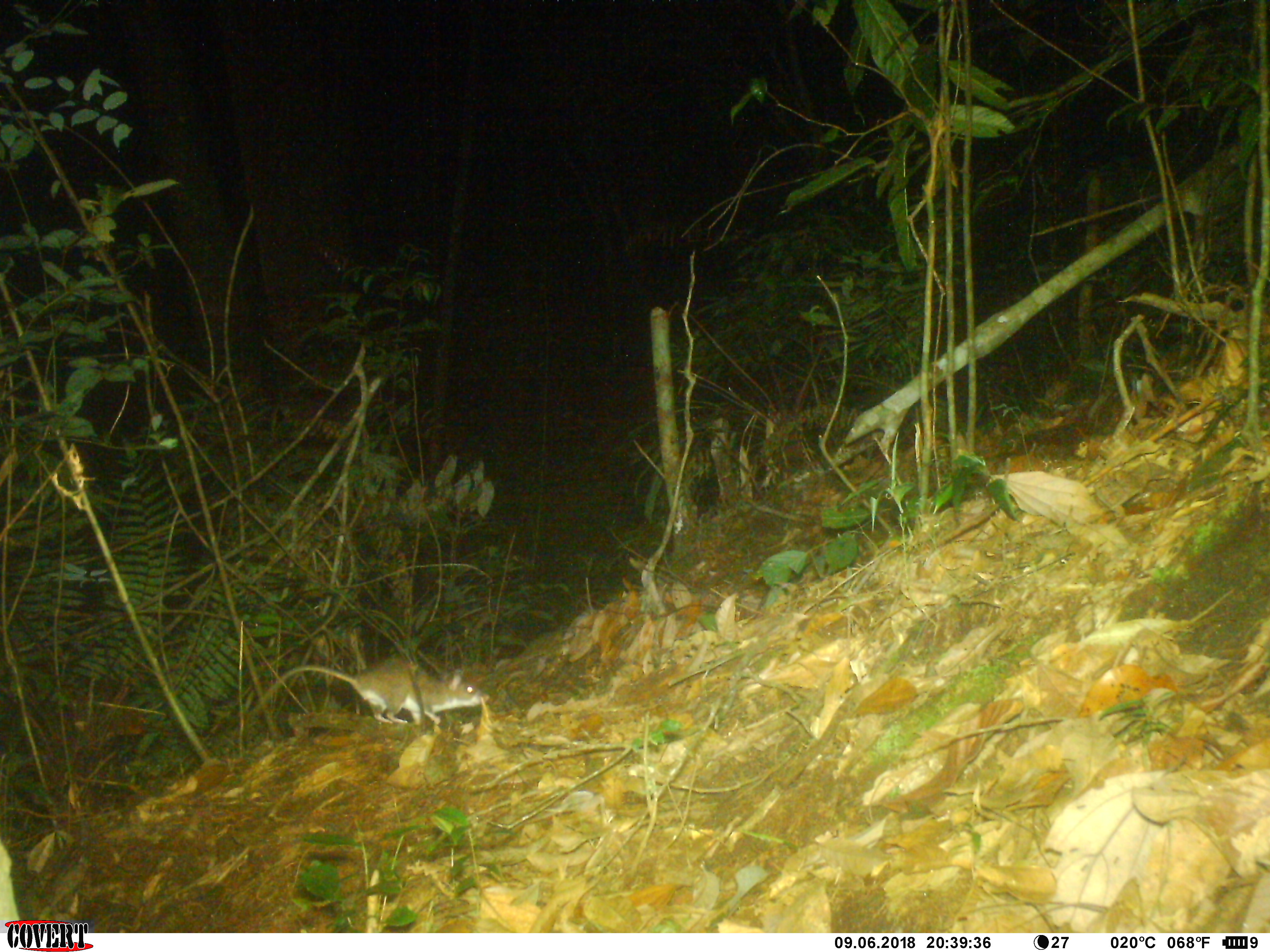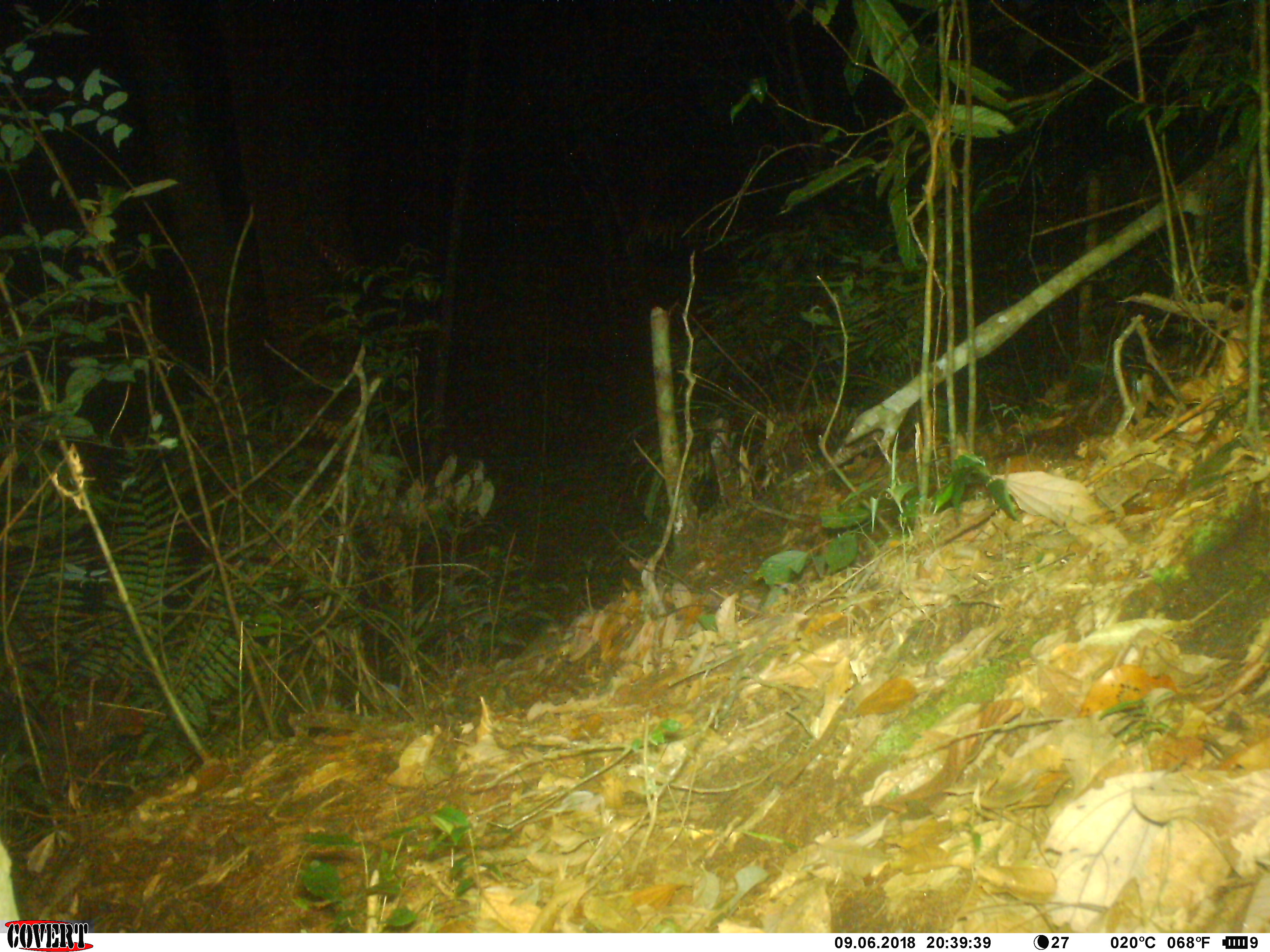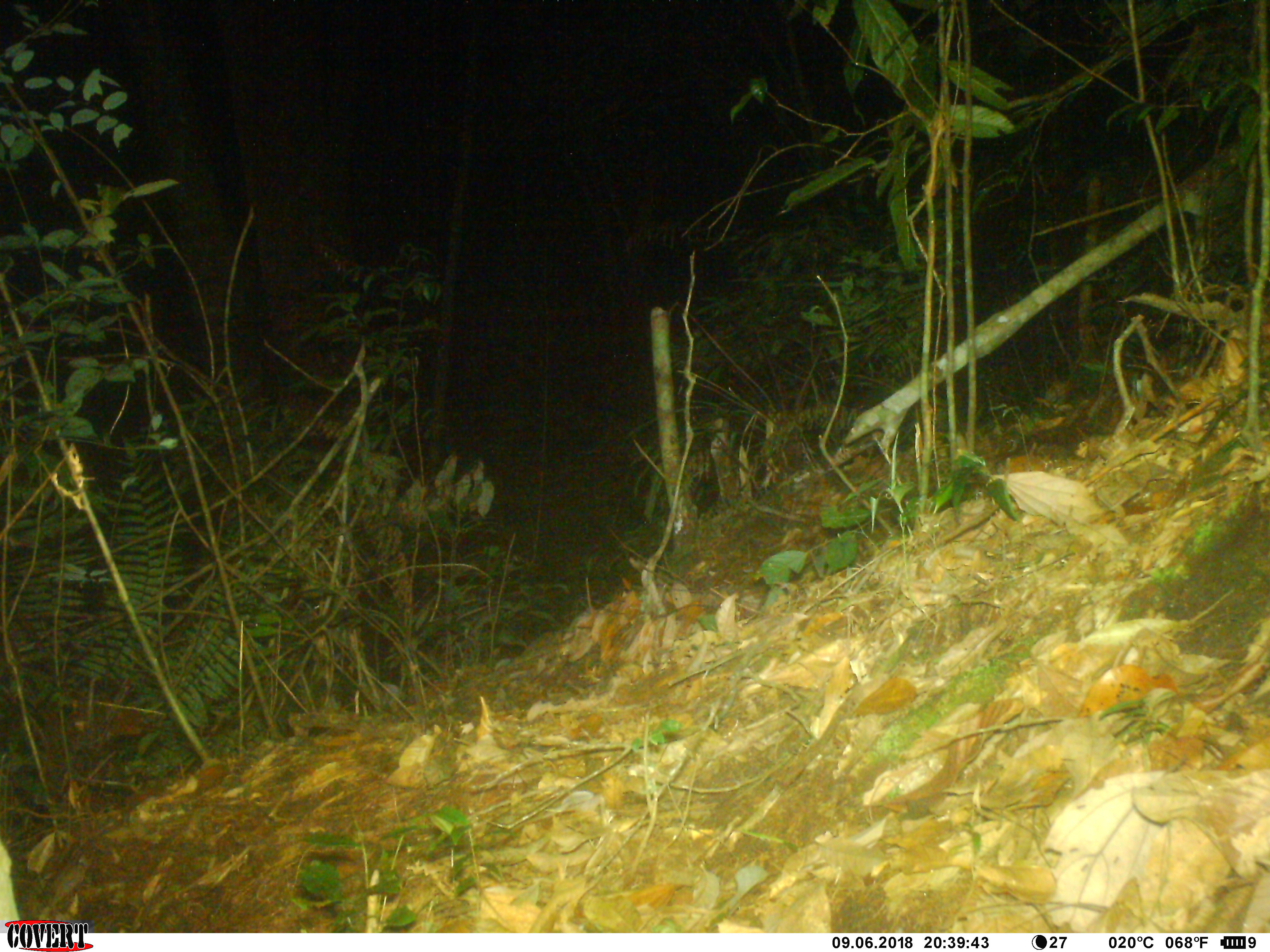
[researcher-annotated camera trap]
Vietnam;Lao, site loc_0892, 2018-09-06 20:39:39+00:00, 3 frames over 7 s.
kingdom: Animalia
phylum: Chordata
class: Mammalia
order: Rodentia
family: Muridae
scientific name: Muridae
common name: old-world mice and rats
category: unidentified murid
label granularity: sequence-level